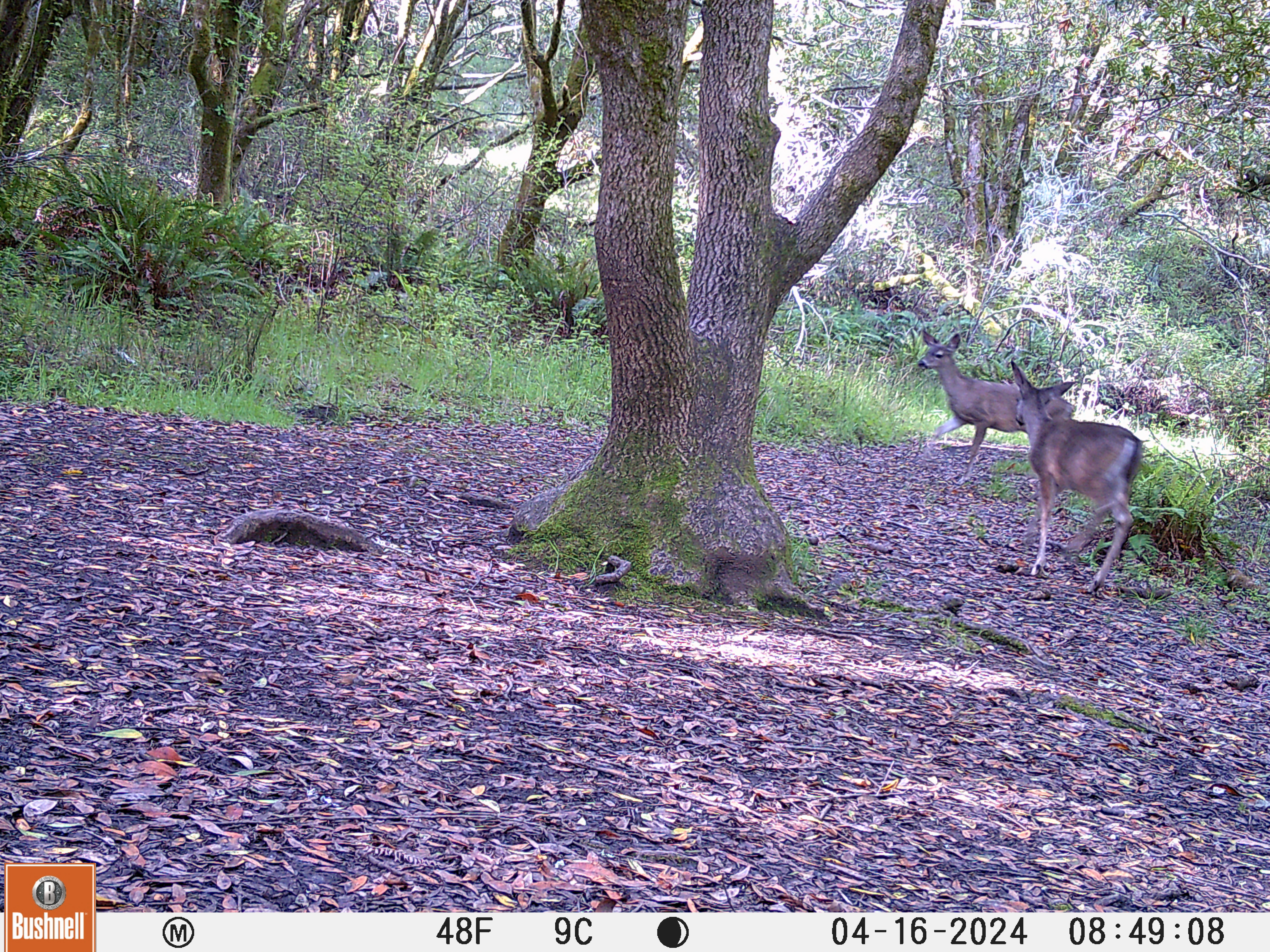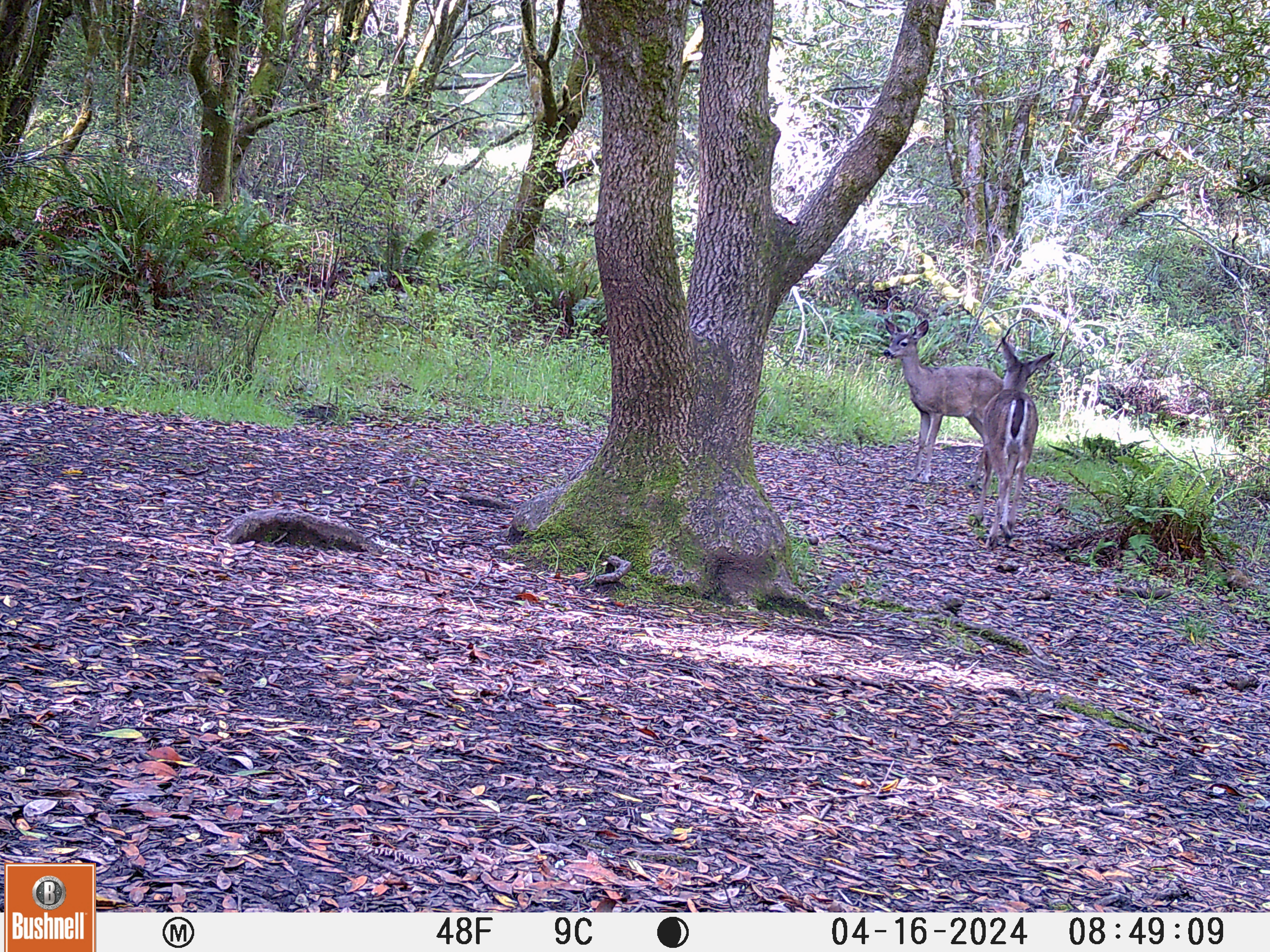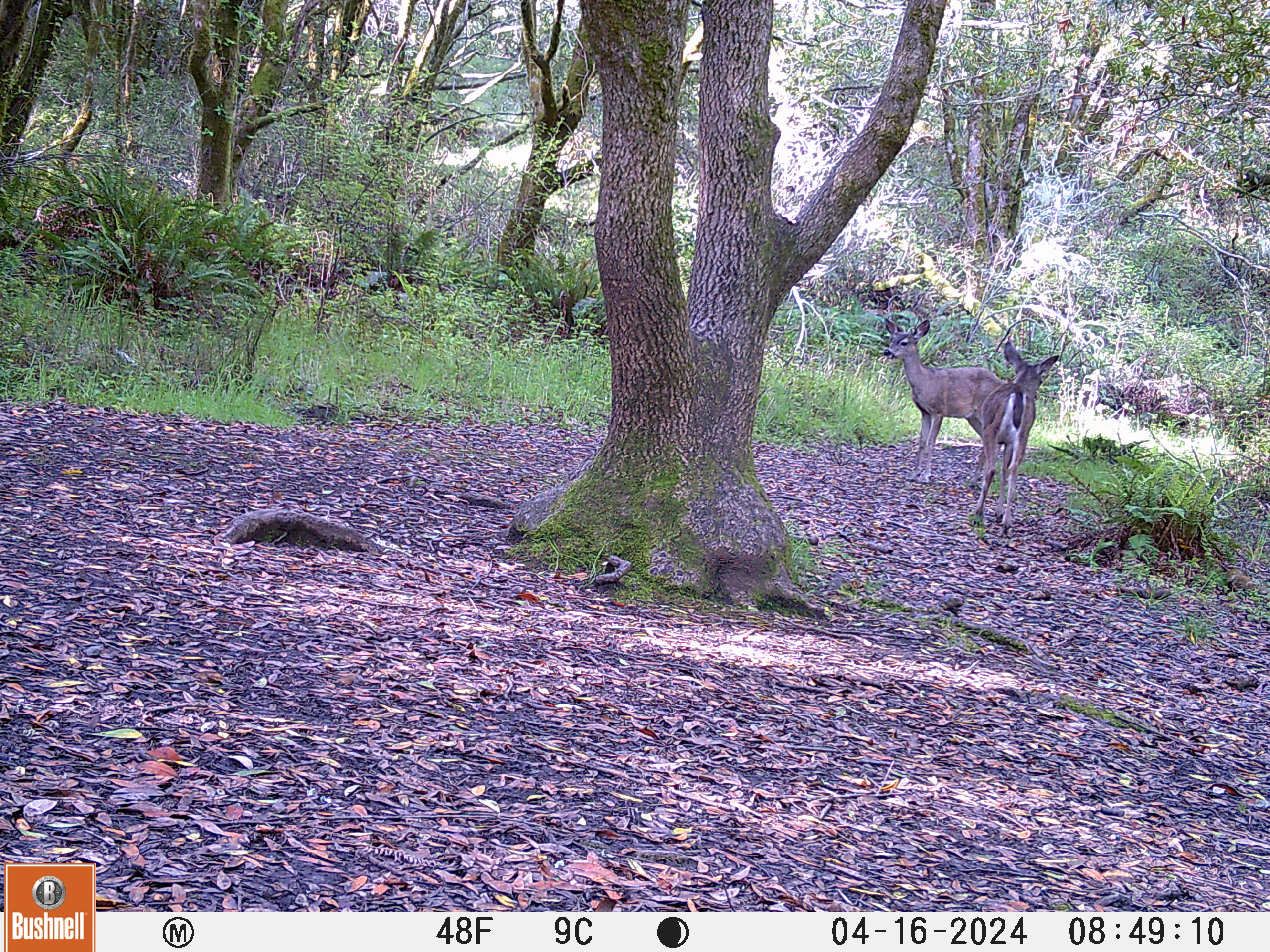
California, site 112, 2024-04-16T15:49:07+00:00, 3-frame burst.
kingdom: Animalia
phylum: Chordata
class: Mammalia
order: Artiodactyla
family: Cervidae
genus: Odocoileus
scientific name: Odocoileus hemionus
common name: mule deer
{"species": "mule deer (Odocoileus hemionus)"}